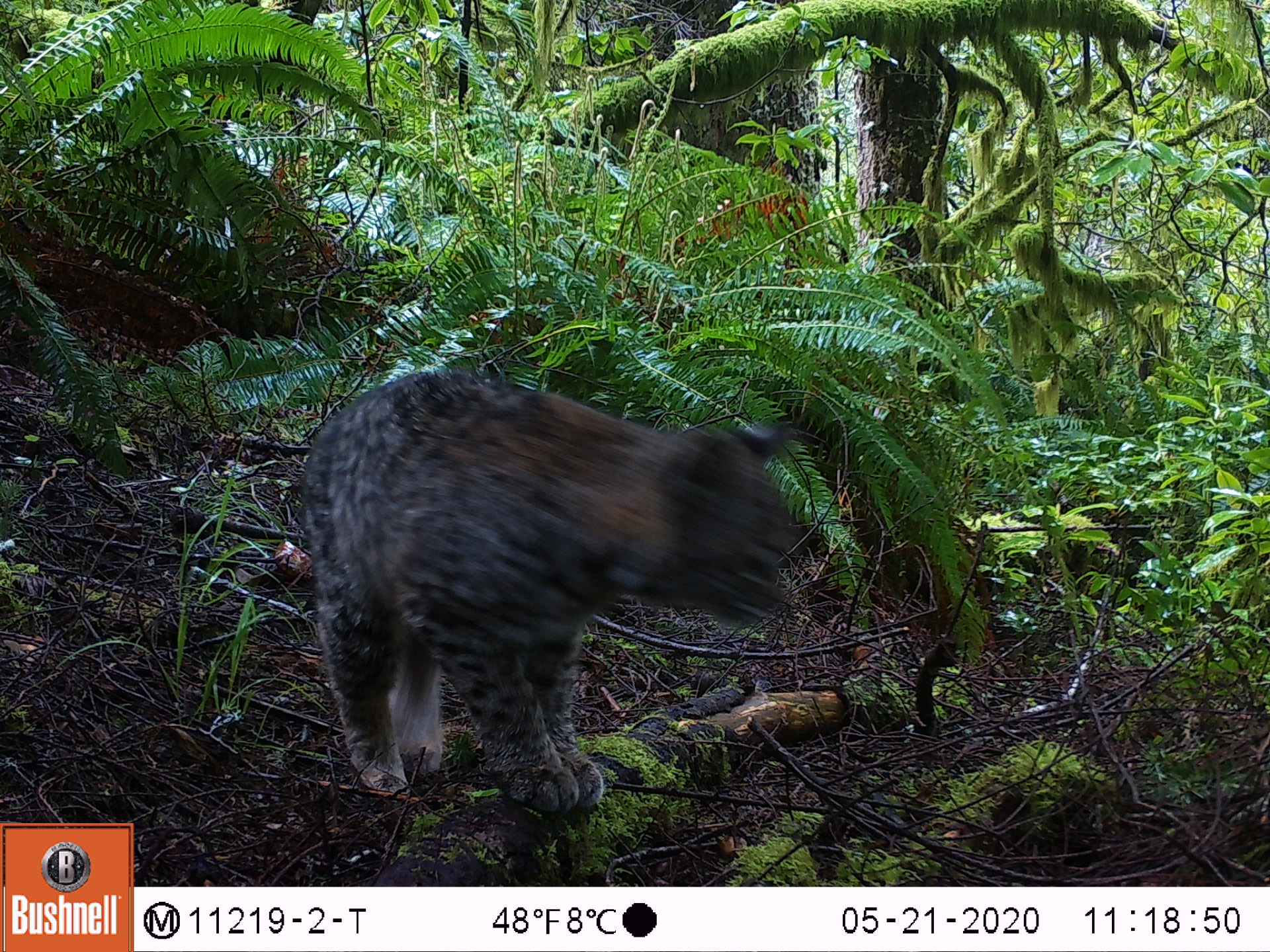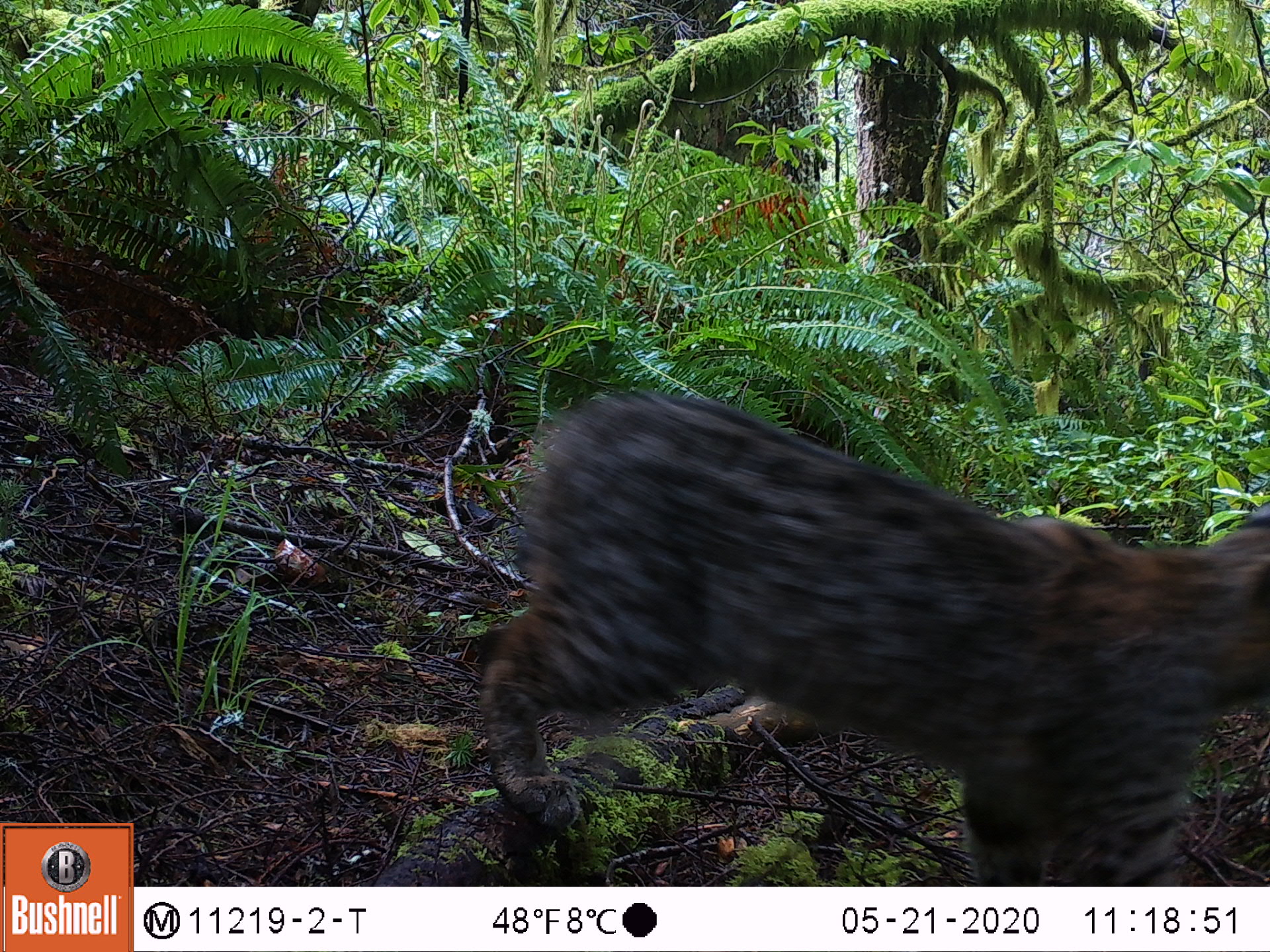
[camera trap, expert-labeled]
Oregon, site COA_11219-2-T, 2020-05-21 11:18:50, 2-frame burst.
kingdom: Animalia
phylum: Chordata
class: Mammalia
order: Carnivora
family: Felidae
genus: Lynx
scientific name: Lynx rufus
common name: bobcat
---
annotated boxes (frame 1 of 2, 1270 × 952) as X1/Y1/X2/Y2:
bobcat: 281/352/808/828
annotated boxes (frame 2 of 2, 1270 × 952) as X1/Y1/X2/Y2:
bobcat: 456/363/1267/883